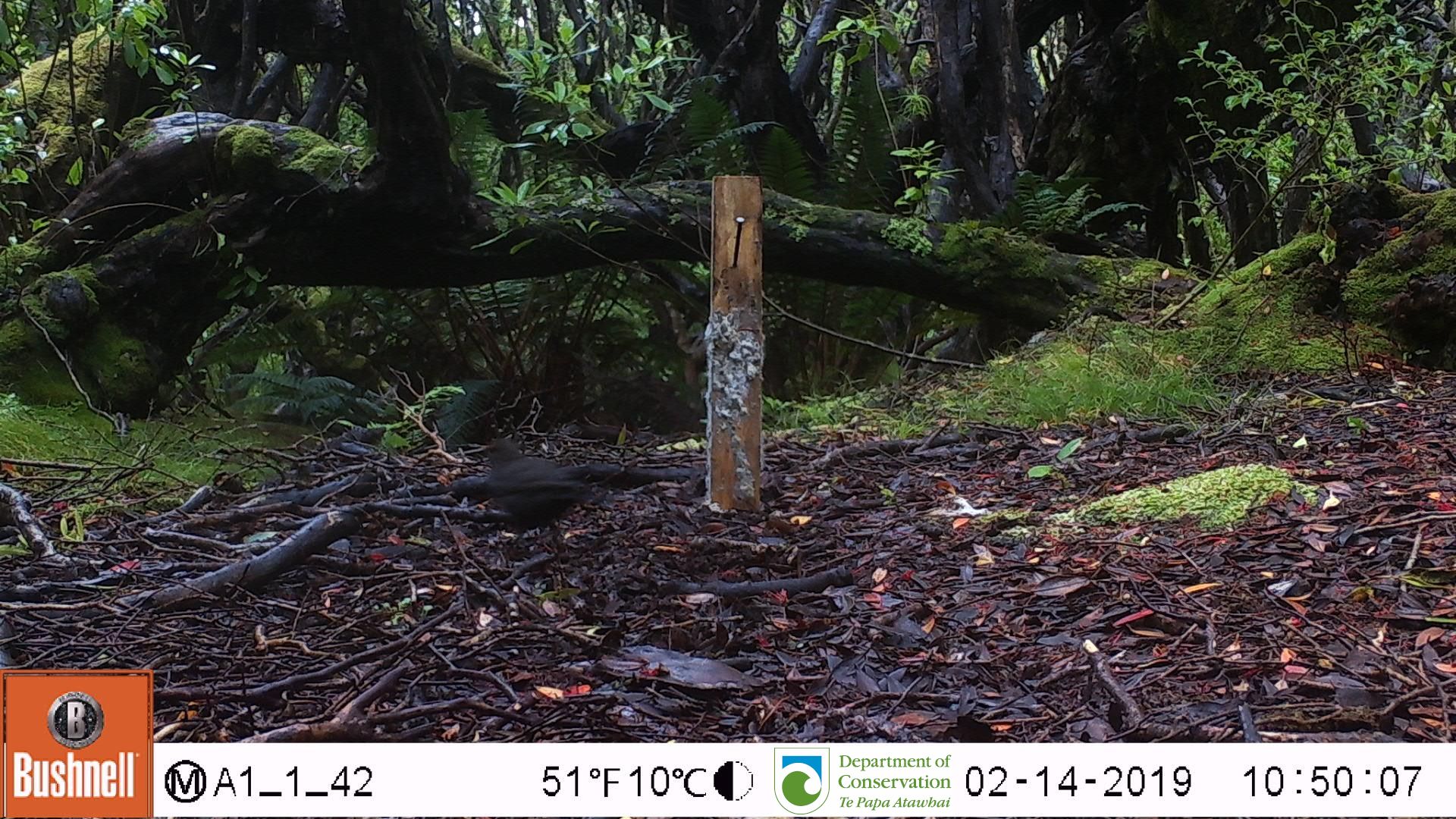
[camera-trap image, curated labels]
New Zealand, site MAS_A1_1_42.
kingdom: Animalia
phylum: Chordata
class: Aves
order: Passeriformes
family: Turdidae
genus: Turdus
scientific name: Turdus merula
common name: eurasian blackbird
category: blackbird